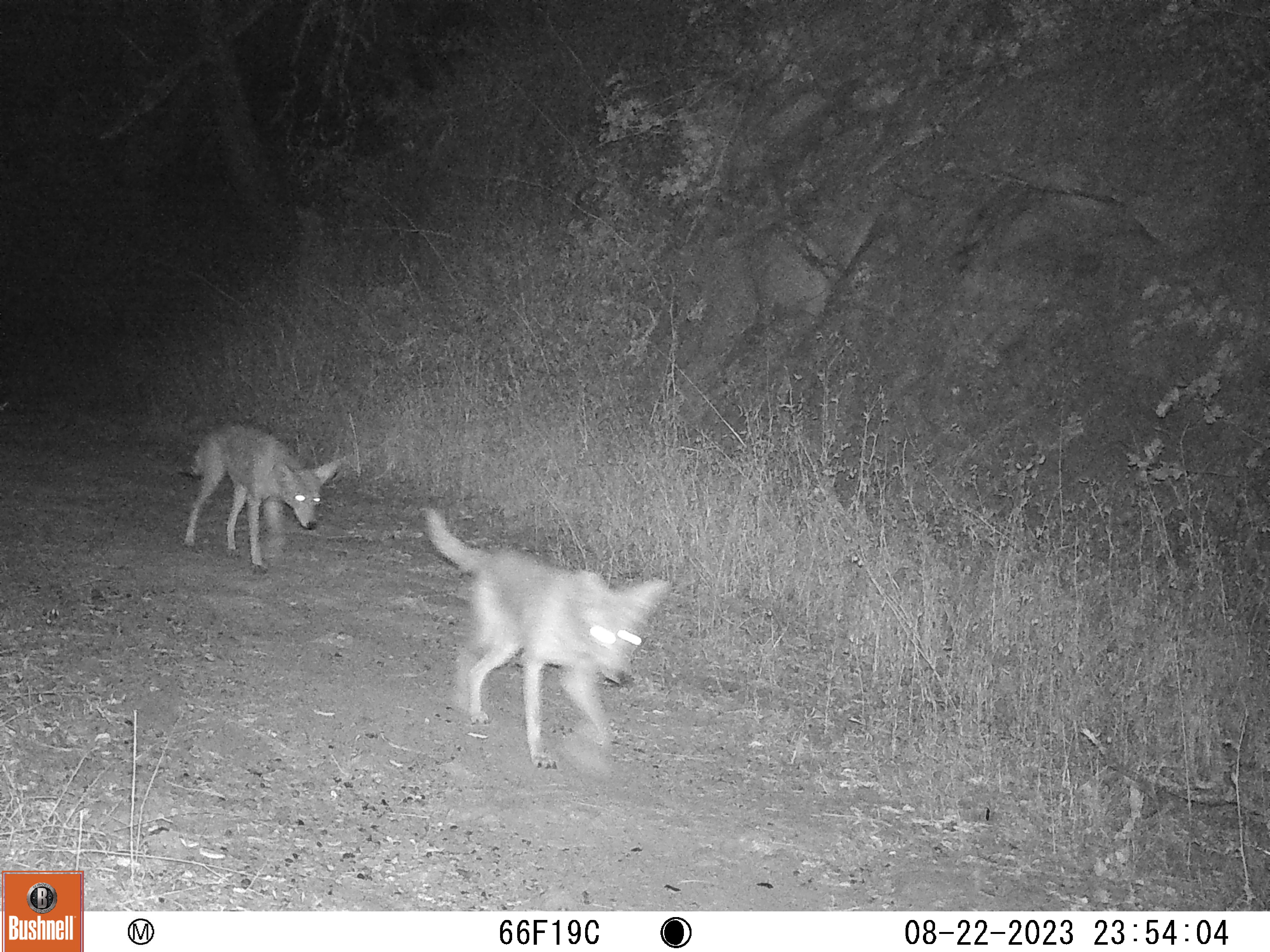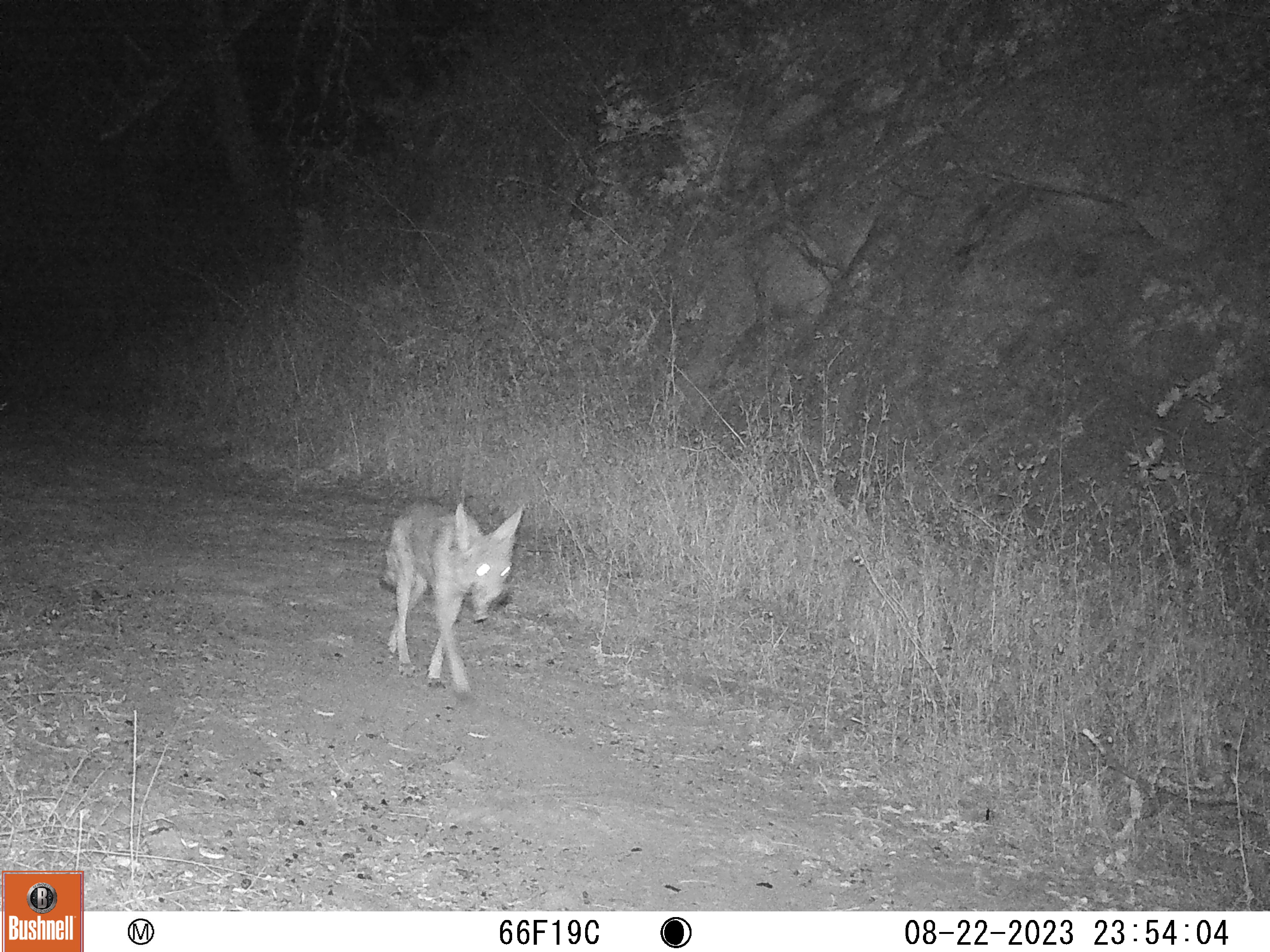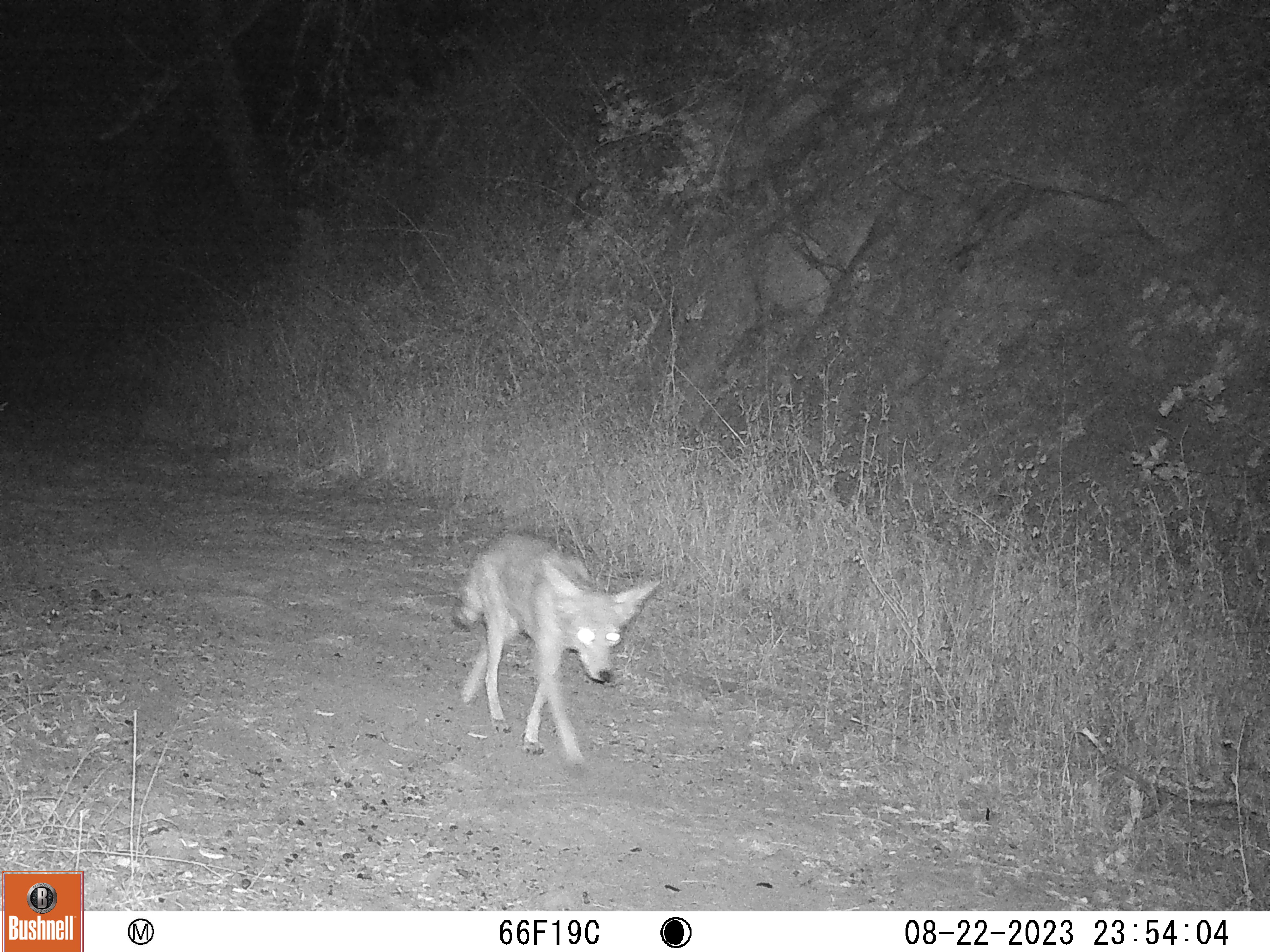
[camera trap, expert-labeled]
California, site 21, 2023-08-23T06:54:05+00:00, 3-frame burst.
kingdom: Animalia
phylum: Chordata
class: Mammalia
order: Carnivora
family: Canidae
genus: Canis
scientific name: Canis latrans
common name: coyote